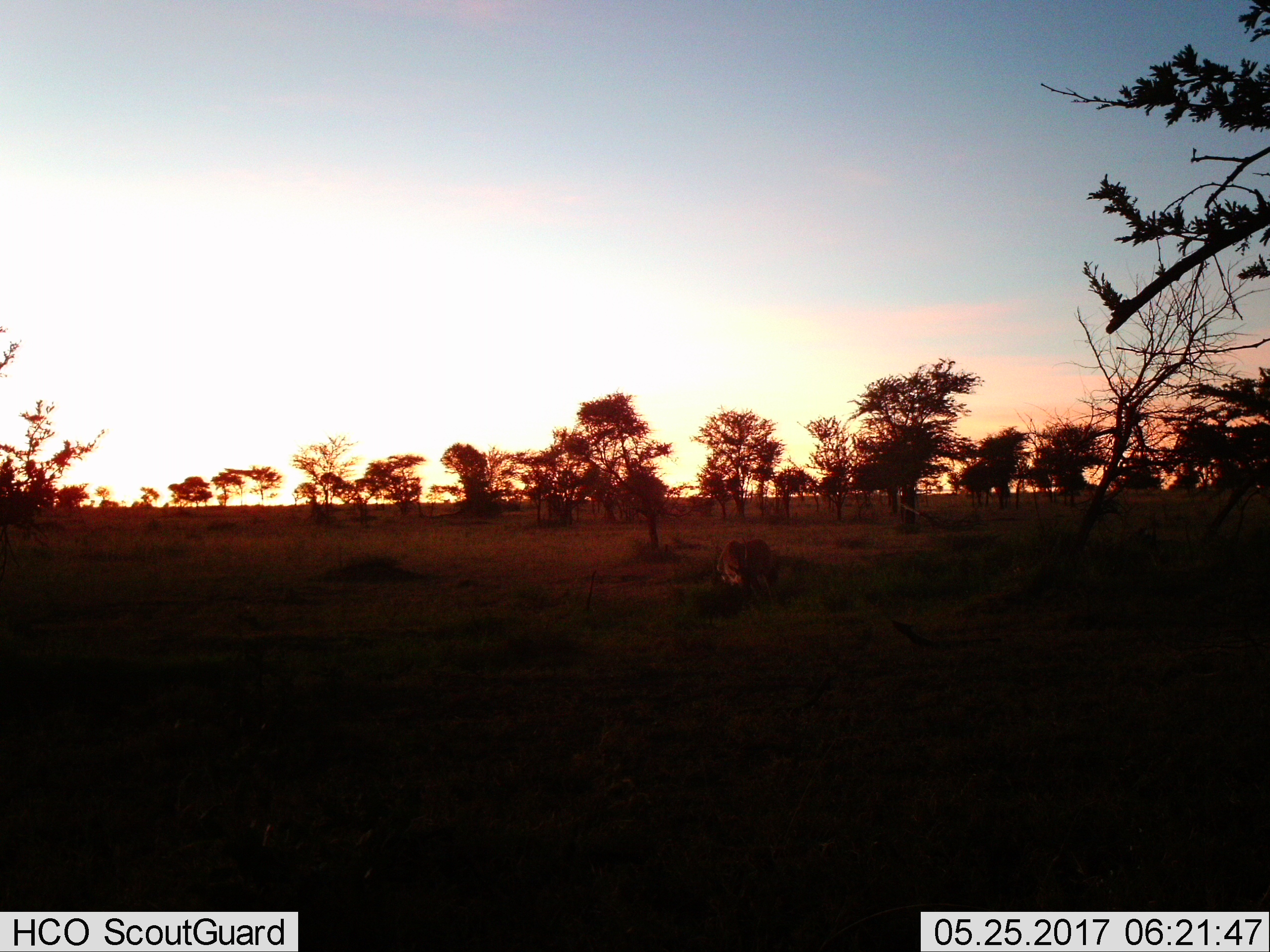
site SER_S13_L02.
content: unidentified animal